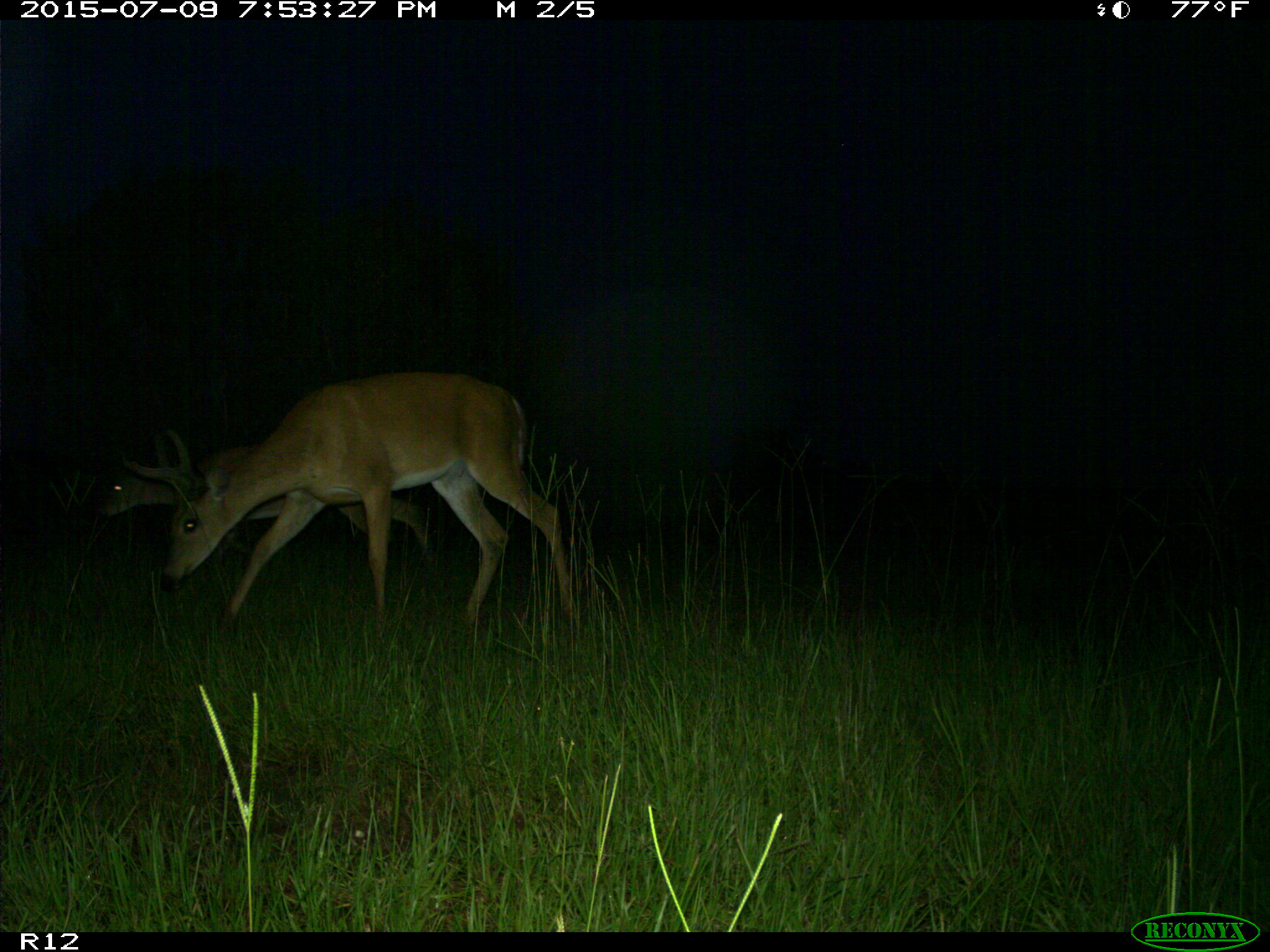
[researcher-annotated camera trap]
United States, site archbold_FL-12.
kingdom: Animalia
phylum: Chordata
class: Mammalia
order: Artiodactyla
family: Cervidae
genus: Odocoileus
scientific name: Odocoileus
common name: deer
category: unidentified deer